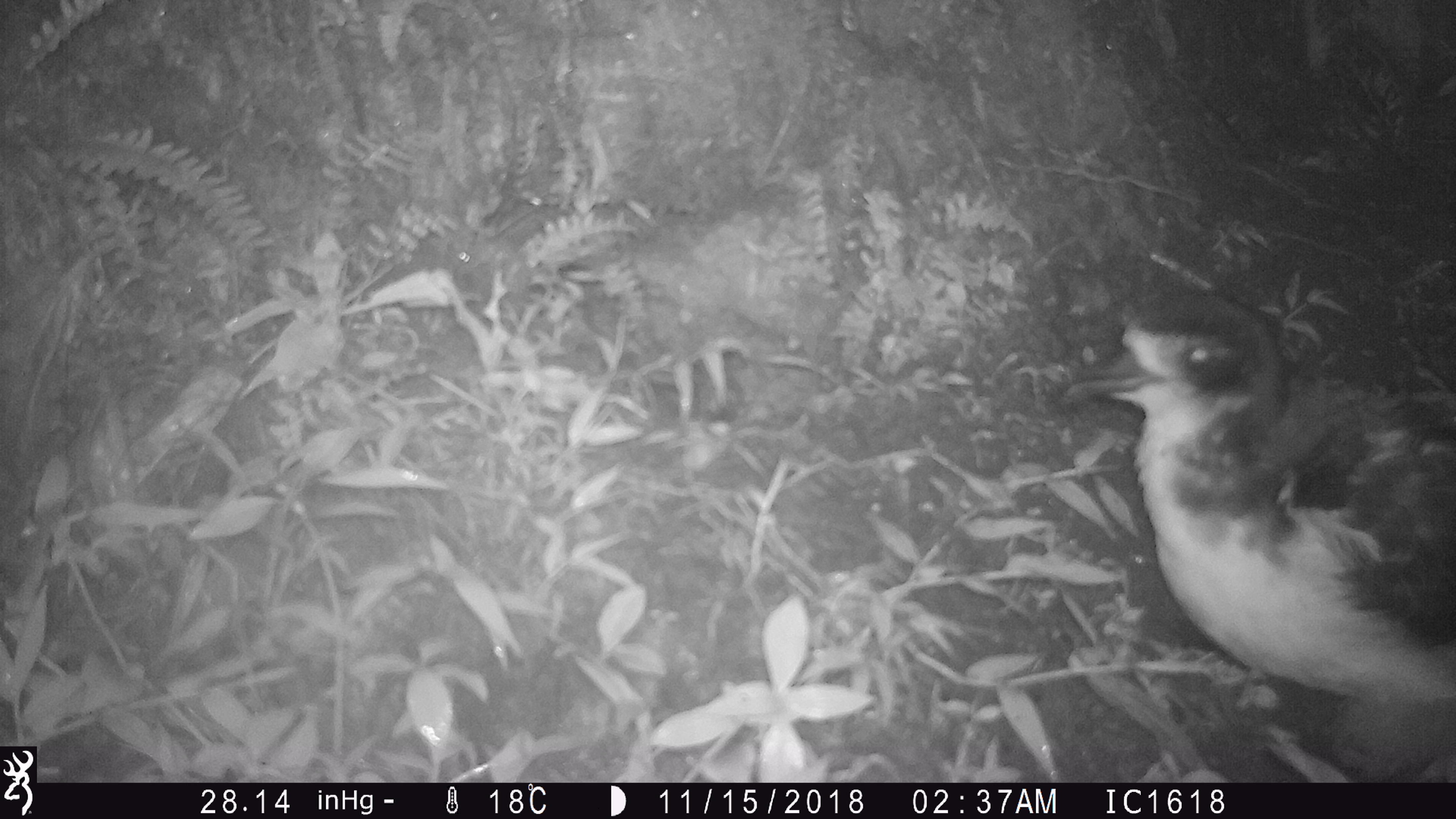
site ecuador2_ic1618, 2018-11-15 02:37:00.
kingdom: Animalia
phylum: Chordata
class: Aves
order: Procellariiformes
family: Procellariidae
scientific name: Procellariidae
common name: petrel chick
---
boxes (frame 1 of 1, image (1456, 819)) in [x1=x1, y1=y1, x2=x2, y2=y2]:
petrel chick: [x1=1067, y1=284, x2=1456, y2=780]